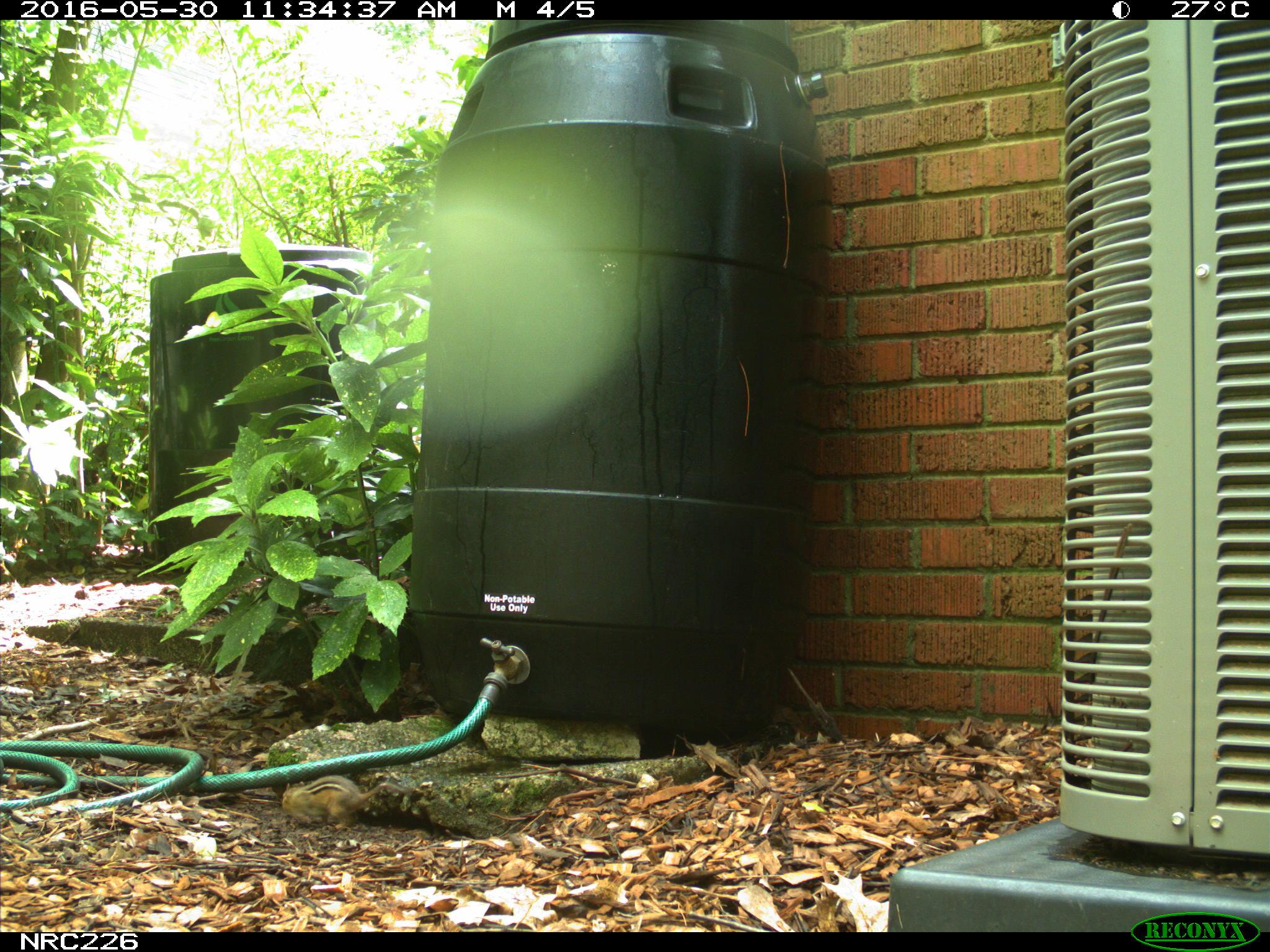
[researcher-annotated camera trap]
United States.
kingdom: Animalia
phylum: Chordata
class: Mammalia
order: Rodentia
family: Sciuridae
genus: Tamias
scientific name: Tamias striatus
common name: eastern chipmunk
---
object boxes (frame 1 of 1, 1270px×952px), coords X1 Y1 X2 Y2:
Eastern Chipmunk: 280 772 422 835